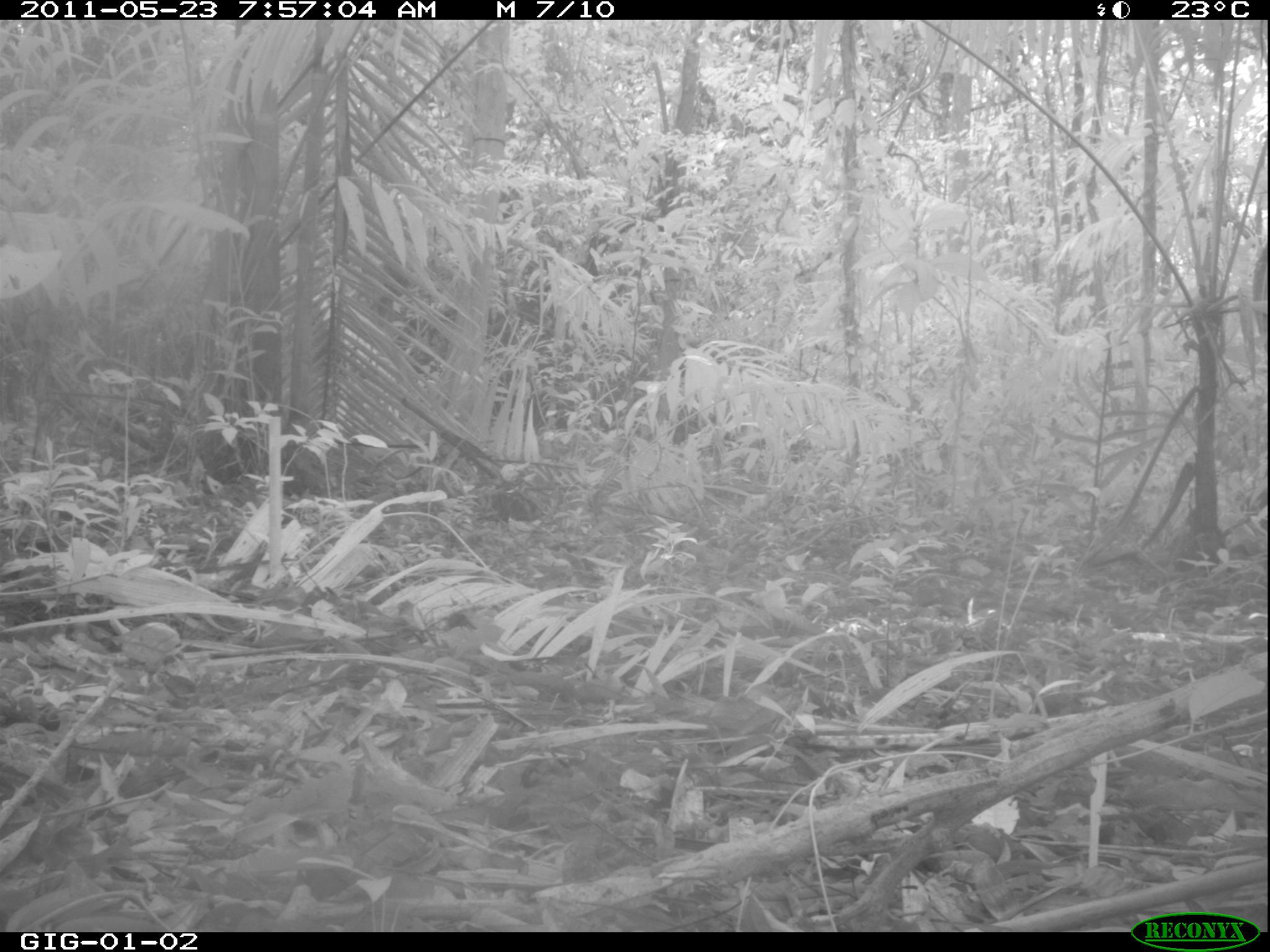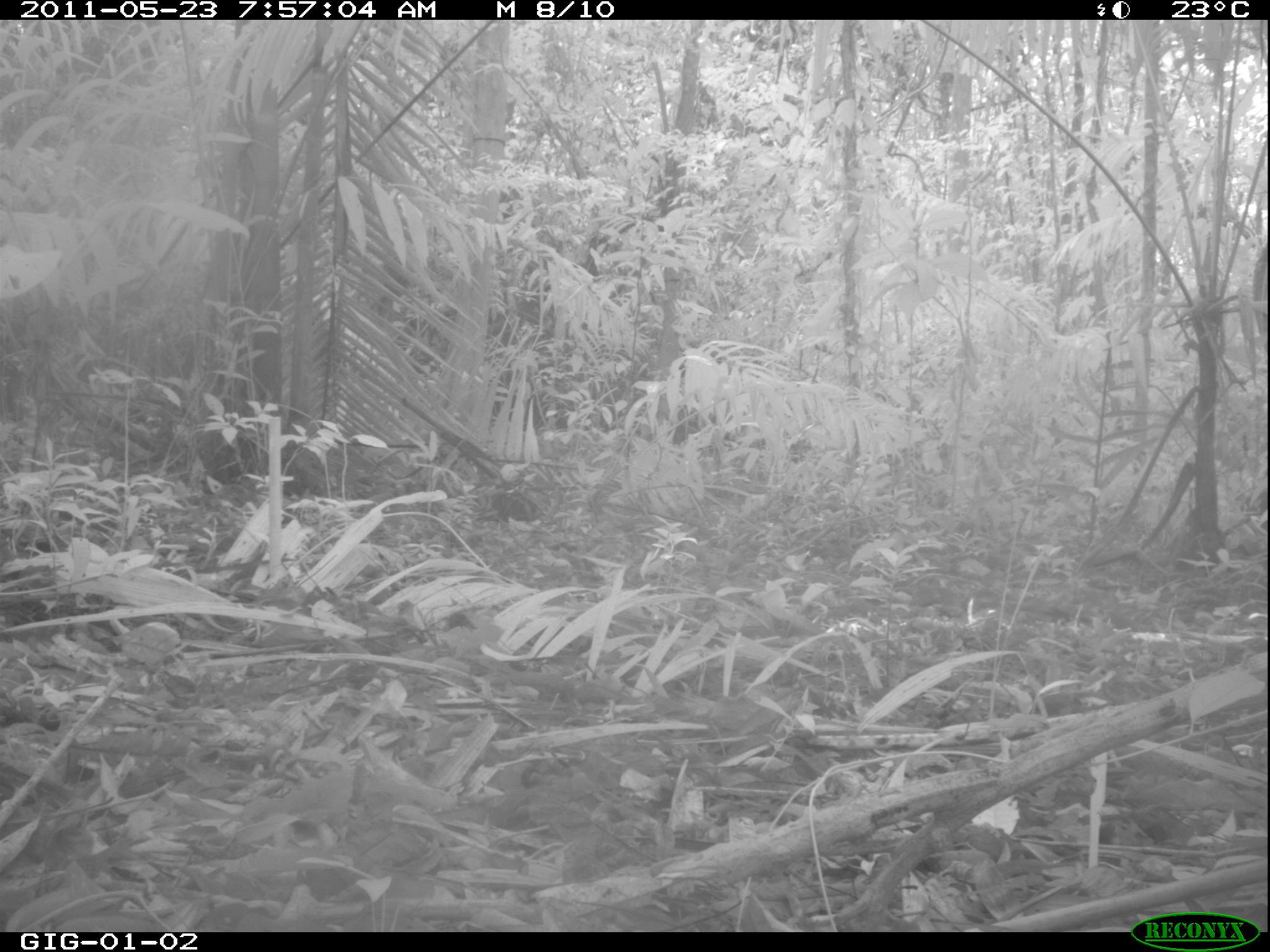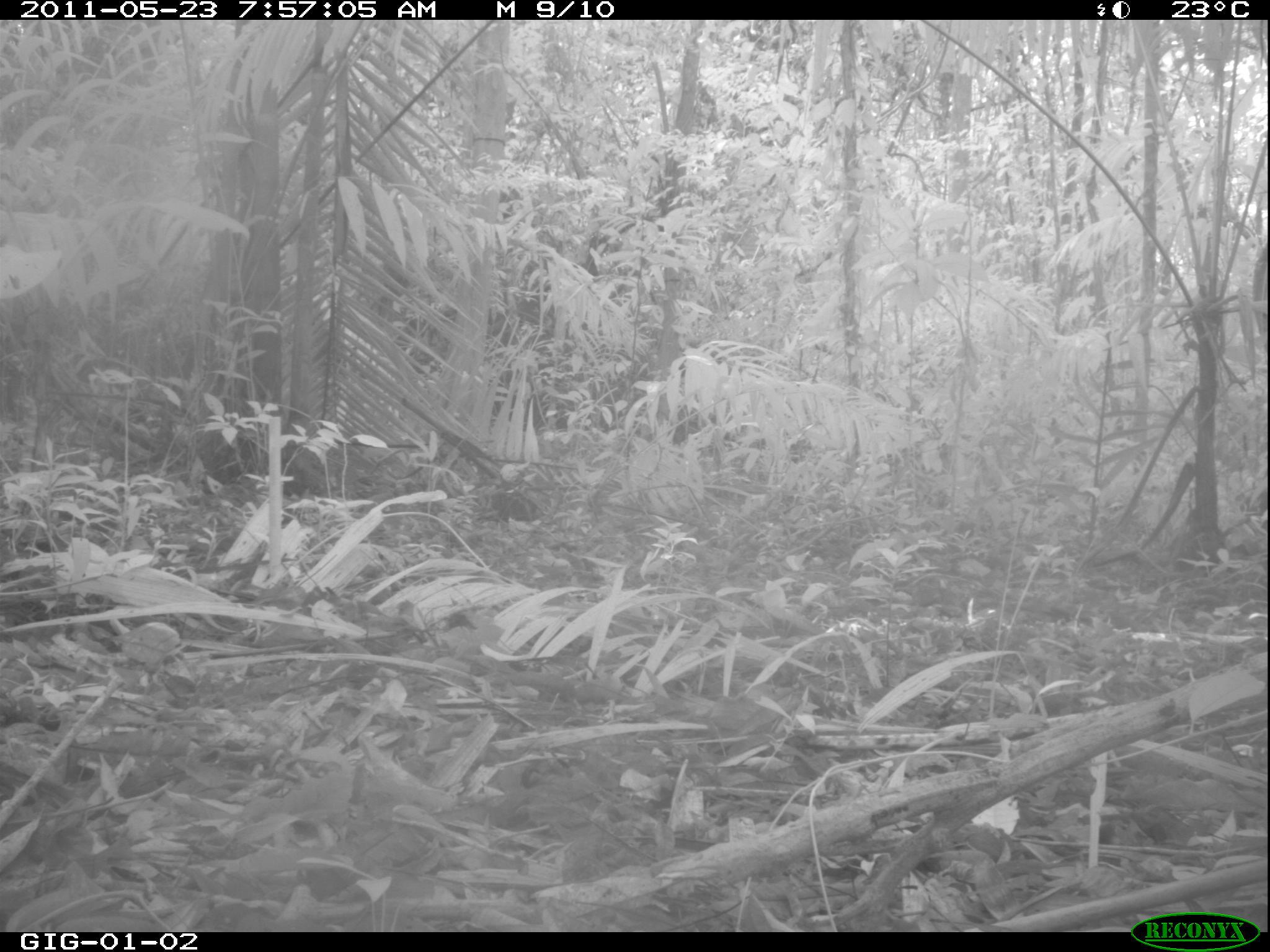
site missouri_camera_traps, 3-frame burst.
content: no animal present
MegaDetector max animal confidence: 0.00